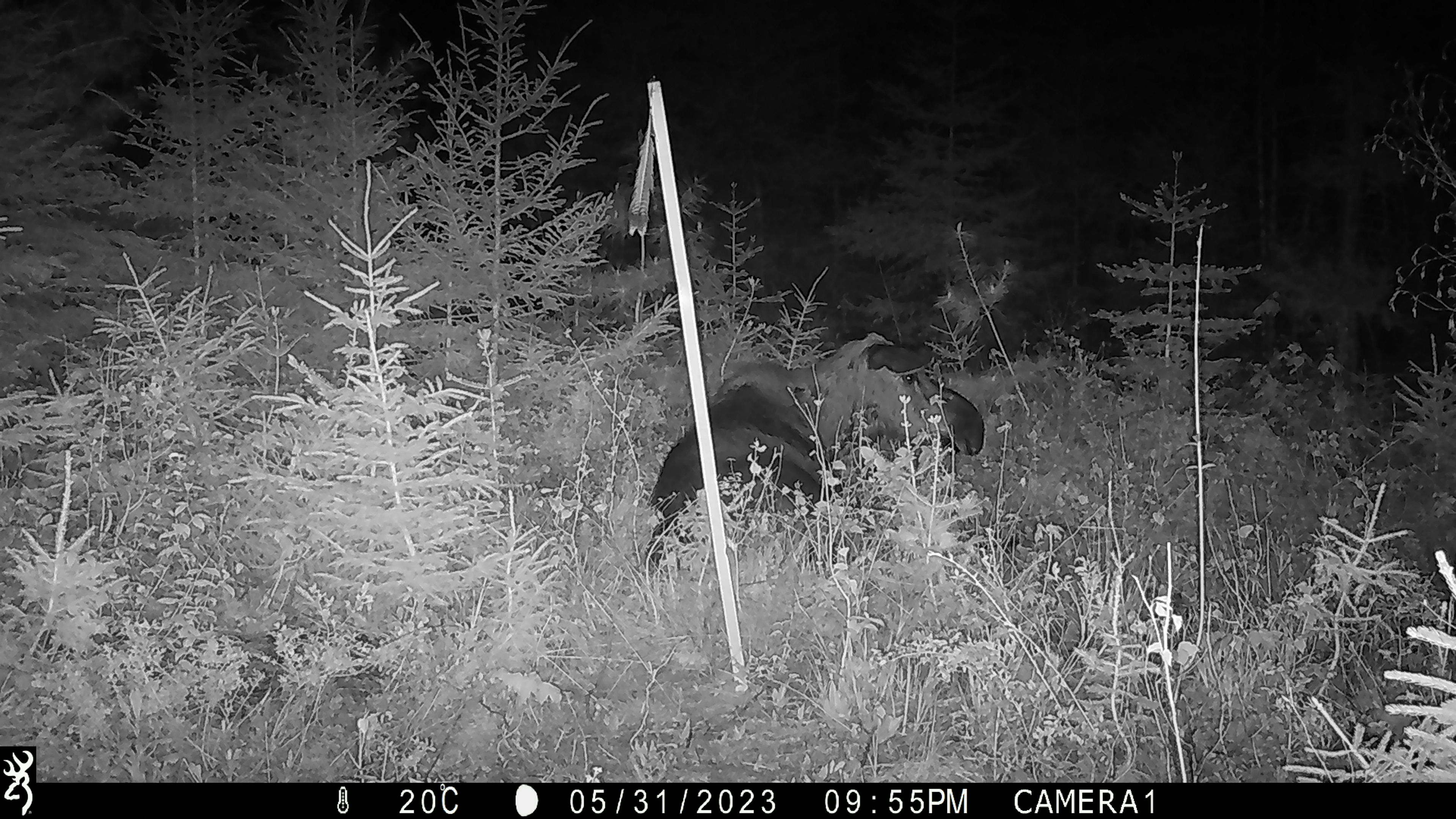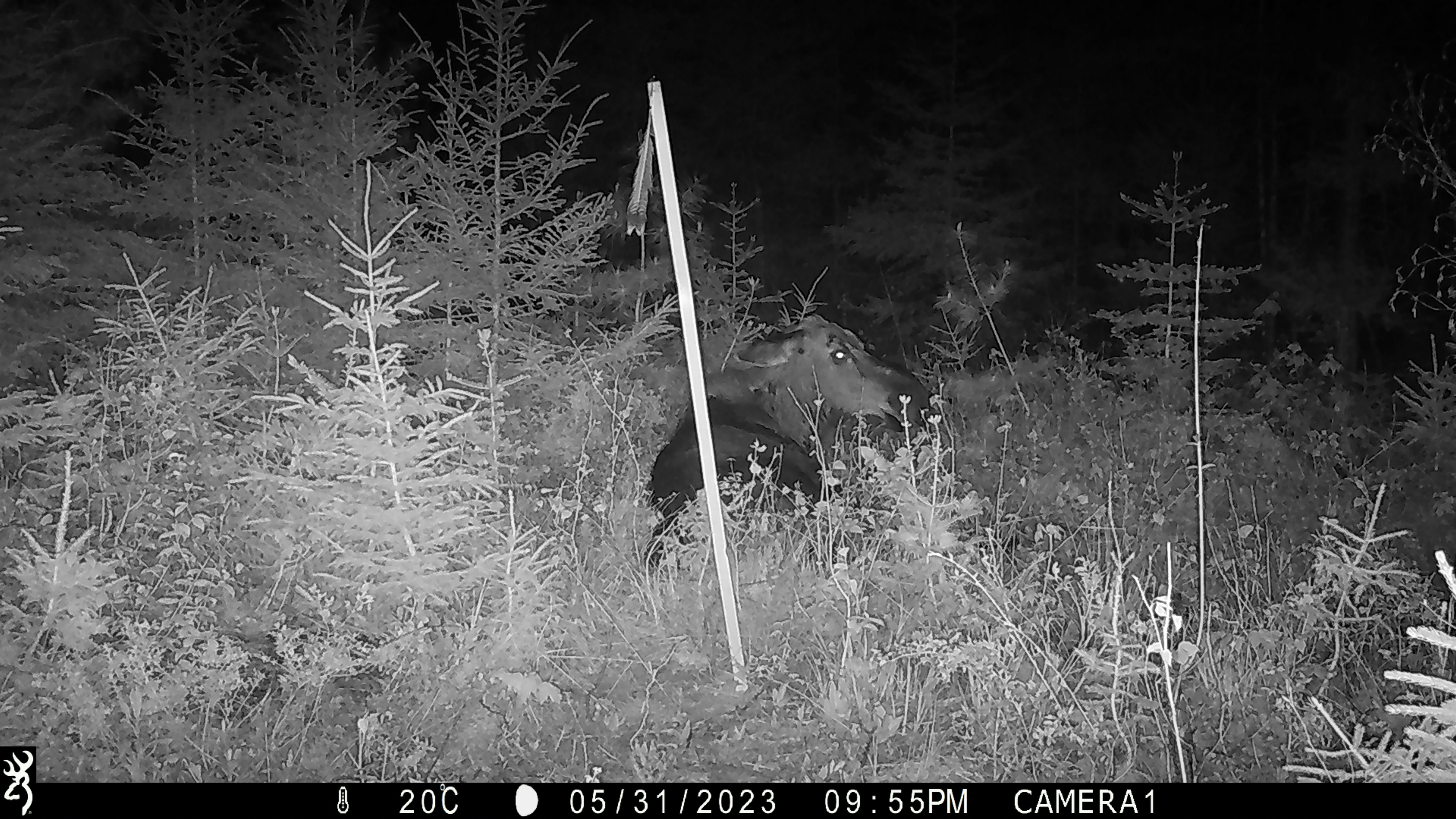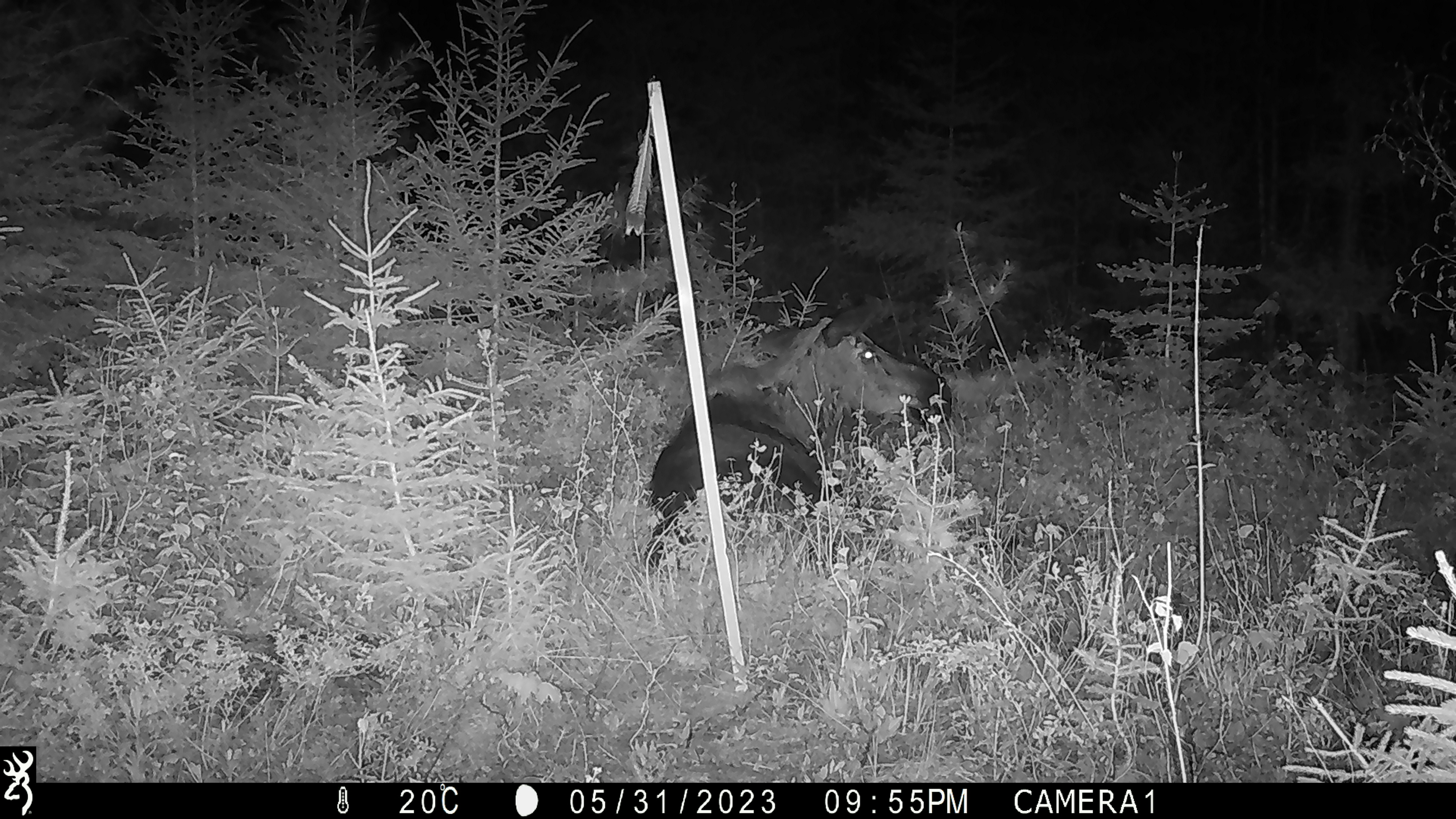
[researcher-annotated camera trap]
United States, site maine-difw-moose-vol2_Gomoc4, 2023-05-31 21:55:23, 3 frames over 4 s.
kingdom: Animalia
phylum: Chordata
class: Mammalia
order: Artiodactyla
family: Cervidae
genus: Alces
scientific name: Alces alces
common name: moose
Moose (Alces alces).